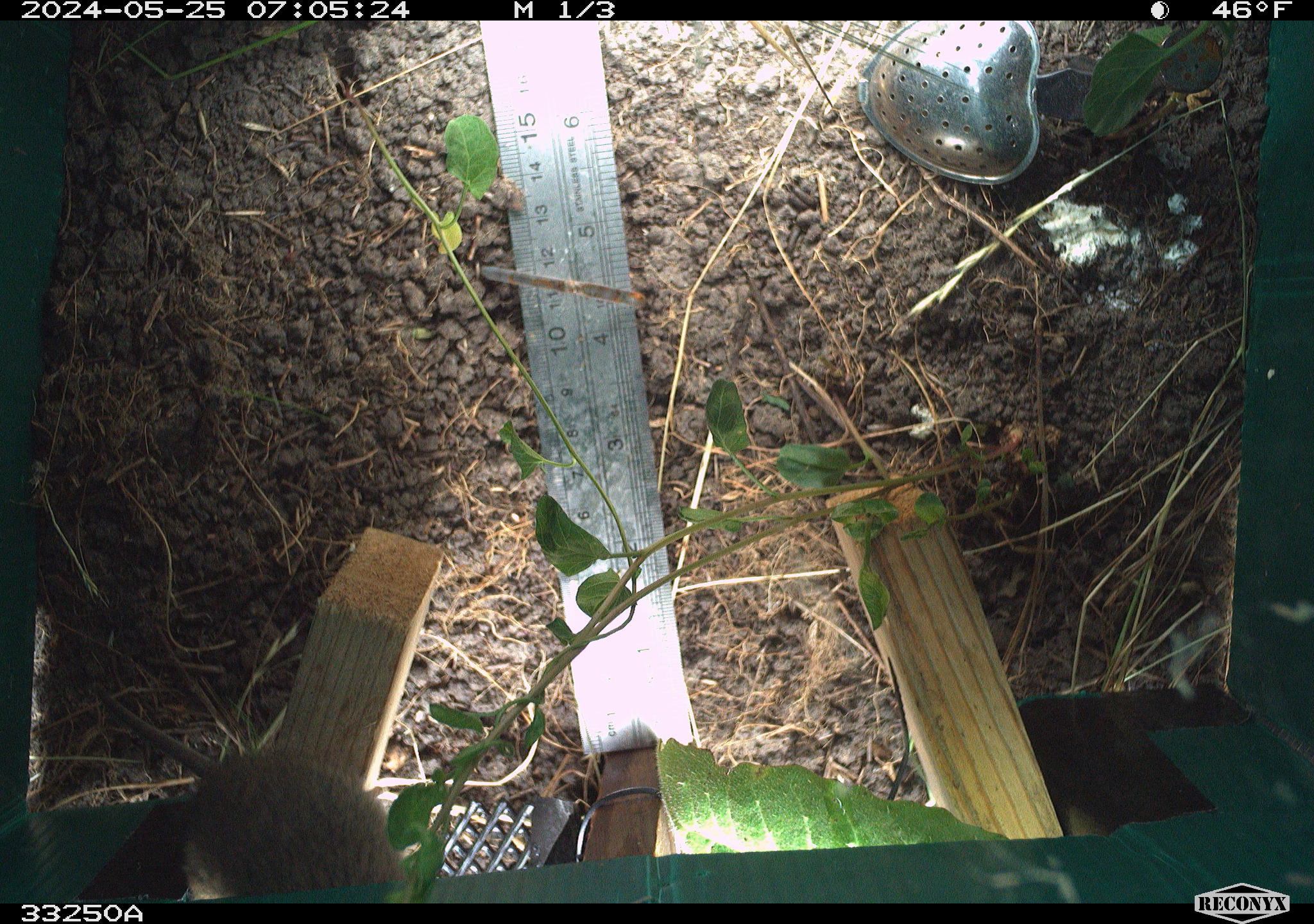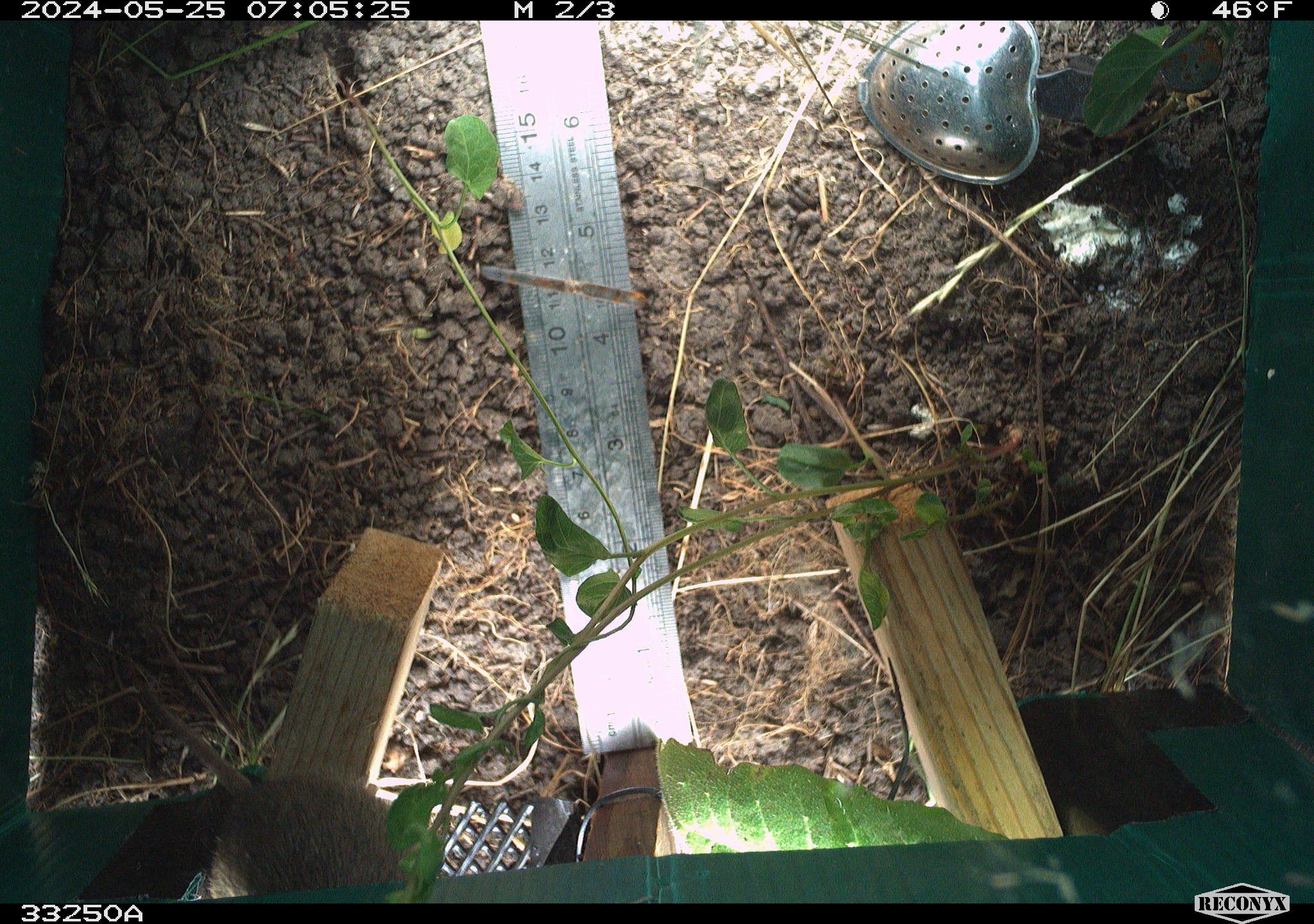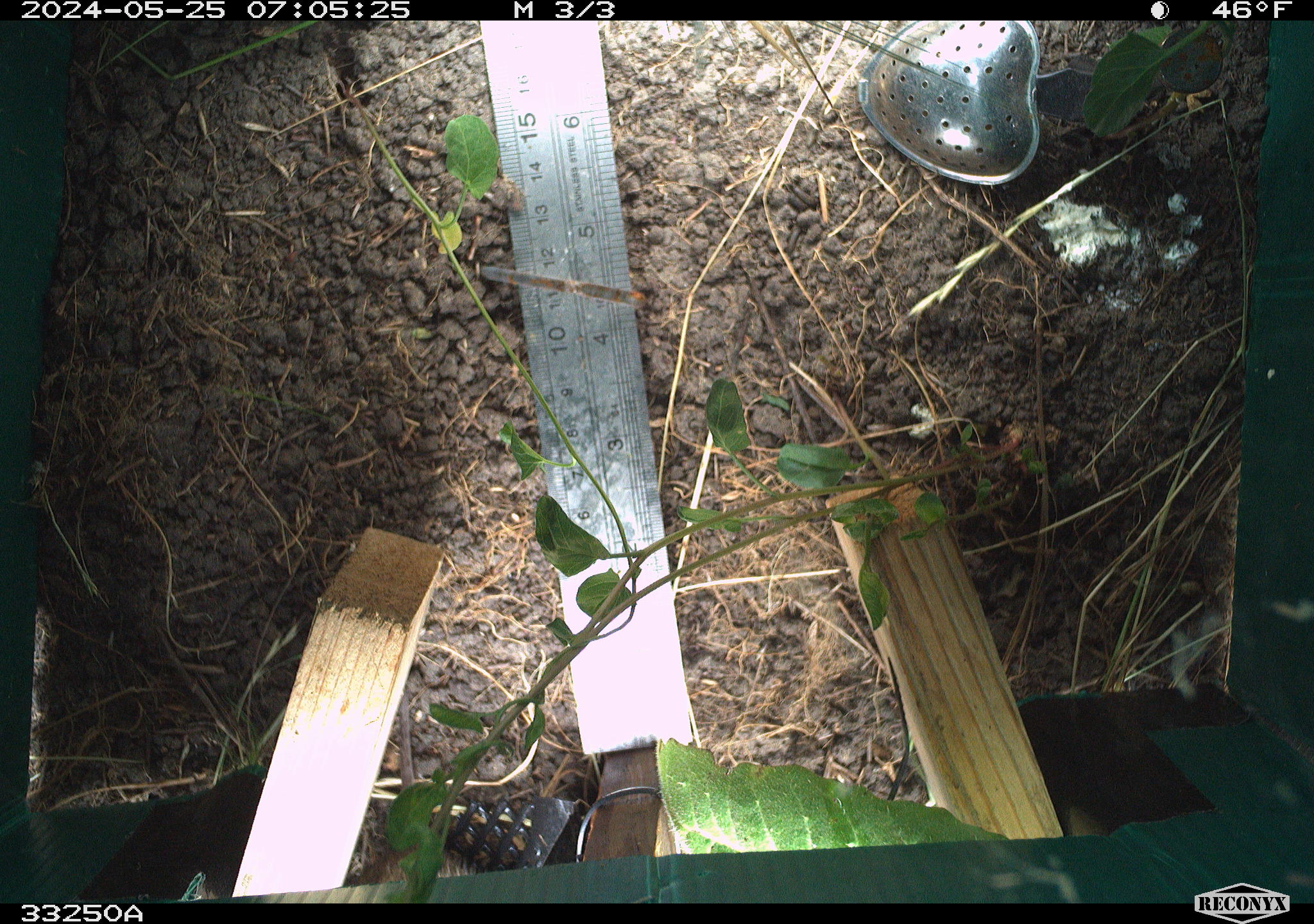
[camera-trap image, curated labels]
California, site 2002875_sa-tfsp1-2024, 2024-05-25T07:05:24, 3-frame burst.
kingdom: Animalia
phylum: Chordata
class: Mammalia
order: Rodentia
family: Cricetidae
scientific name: Arvicolinae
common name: voles, lemmings, and muskrats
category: arvicolinae subfamily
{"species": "arvicolinae subfamily (voles, lemmings, and muskrats) (Arvicolinae)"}